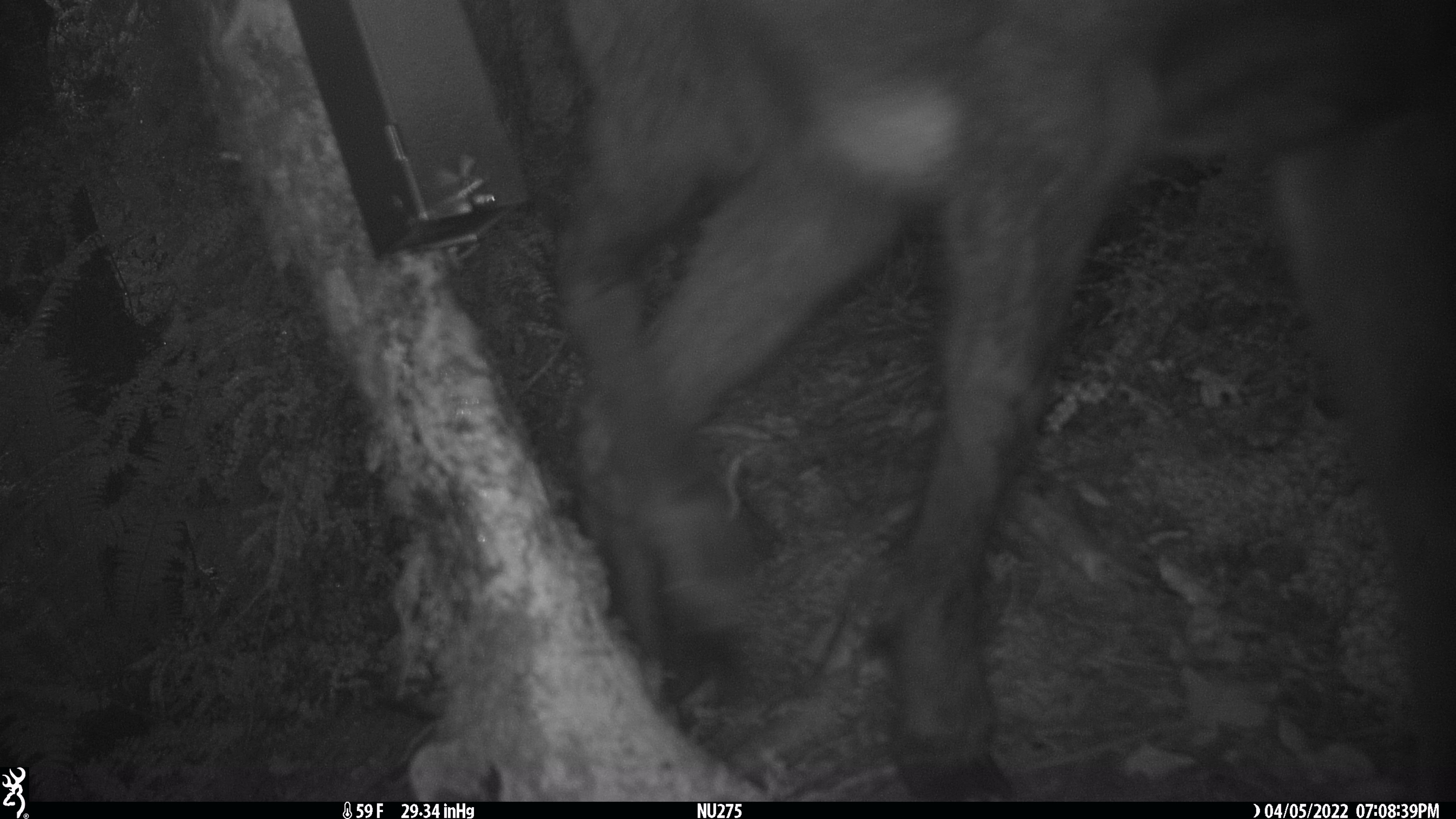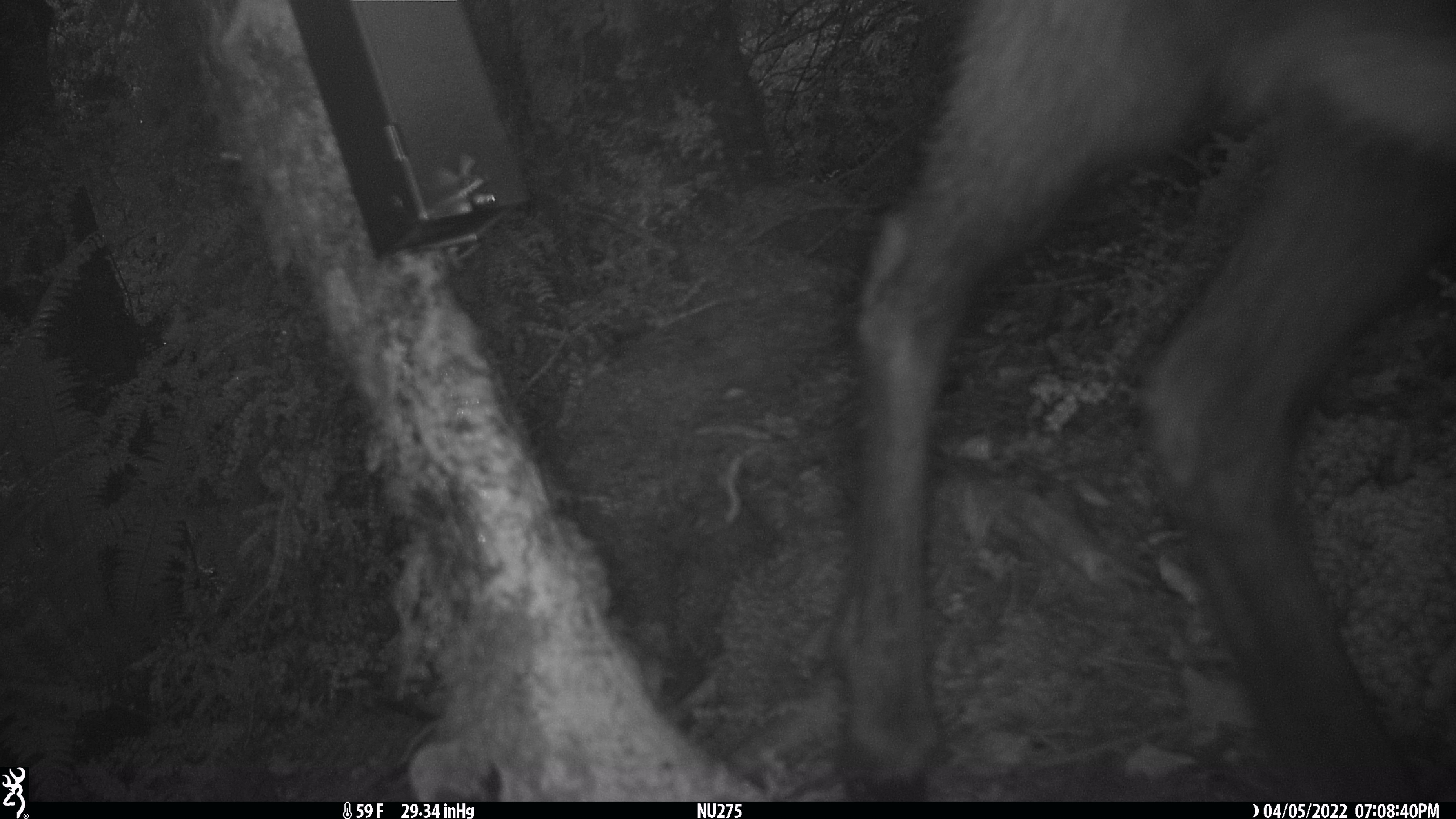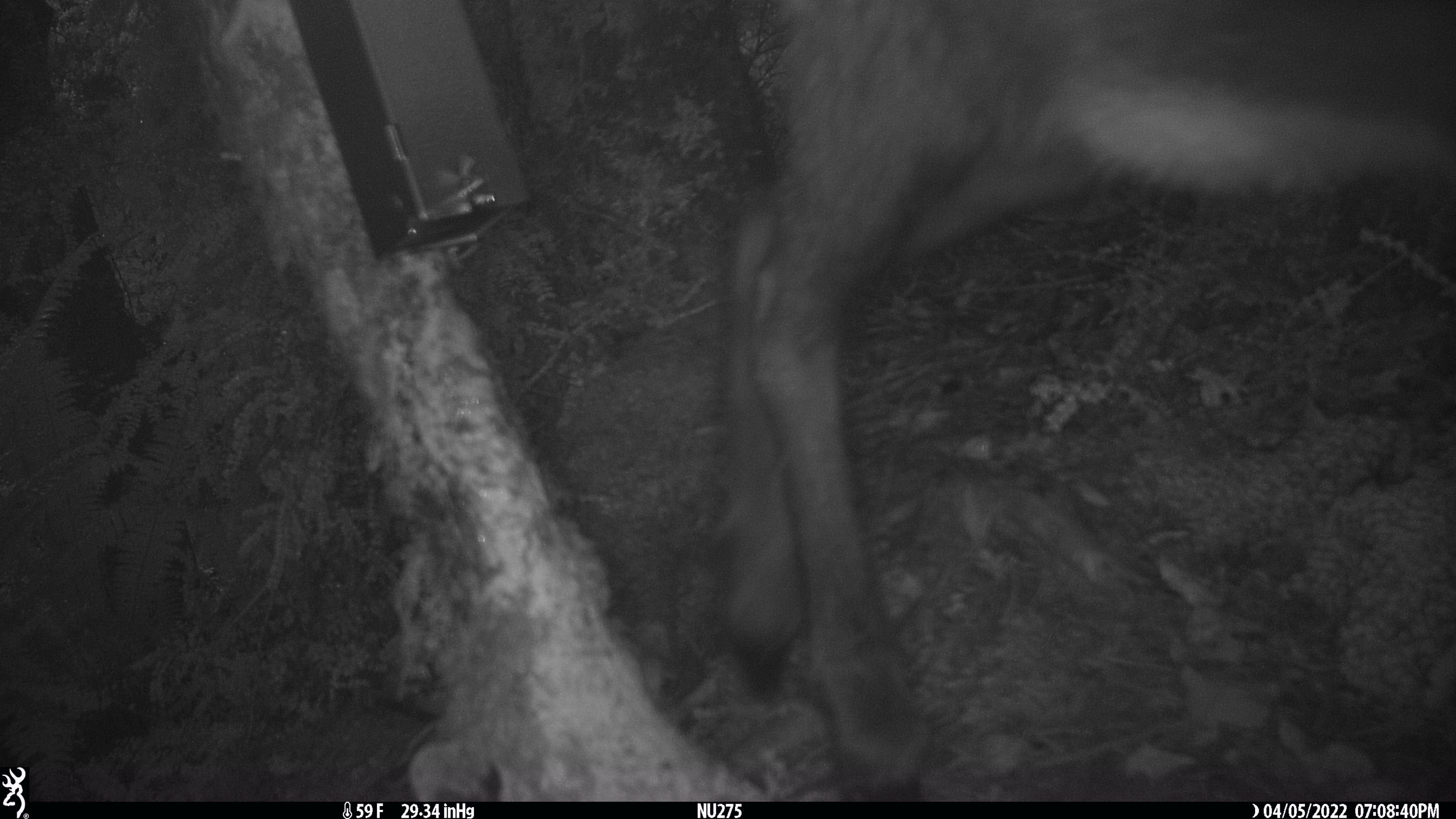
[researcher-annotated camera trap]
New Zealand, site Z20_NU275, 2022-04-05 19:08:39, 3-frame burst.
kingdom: Animalia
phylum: Chordata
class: Mammalia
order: Artiodactyla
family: Bovidae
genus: Rupicapra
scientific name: Rupicapra rupicapra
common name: alpine chamois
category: chamois